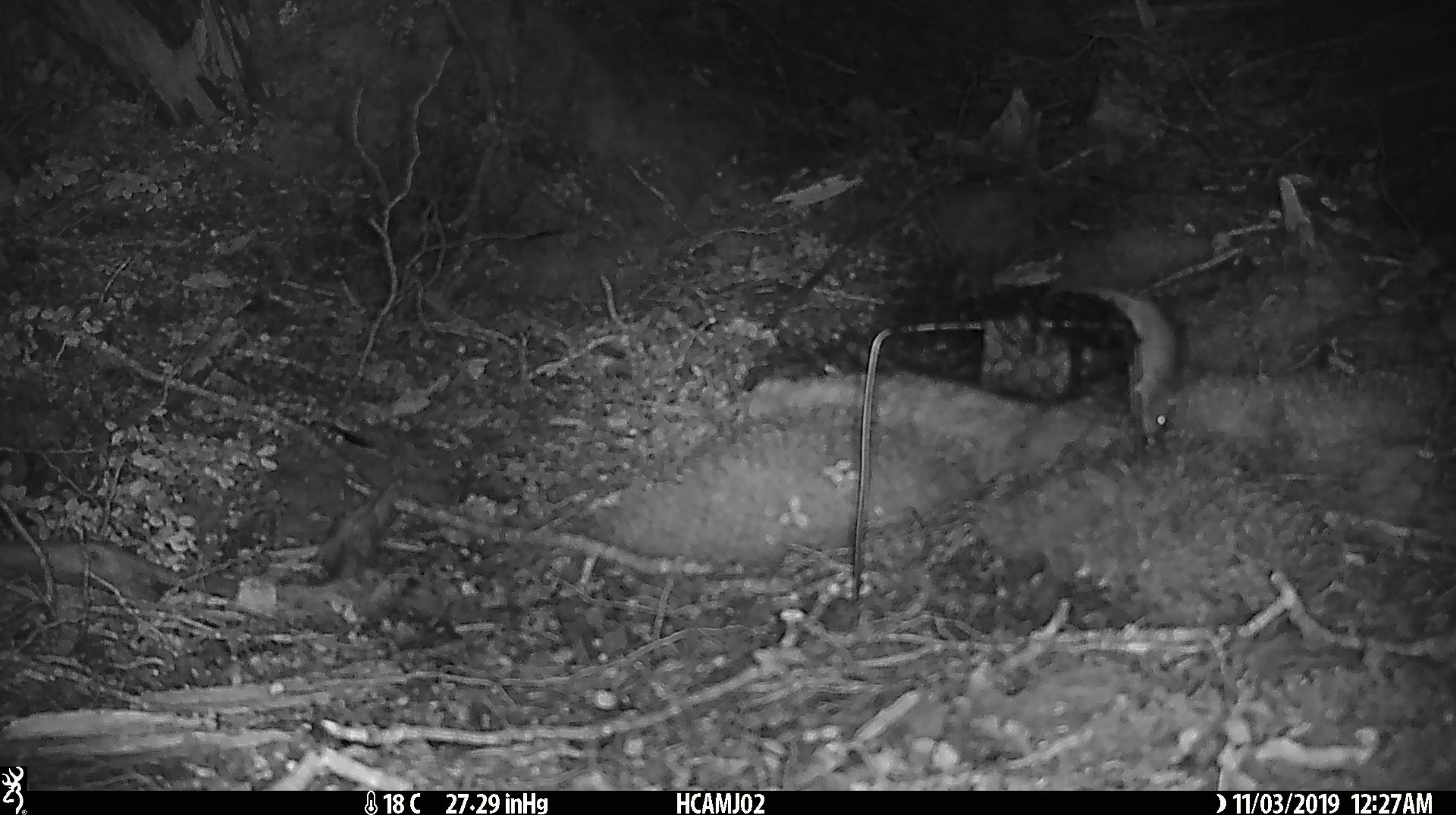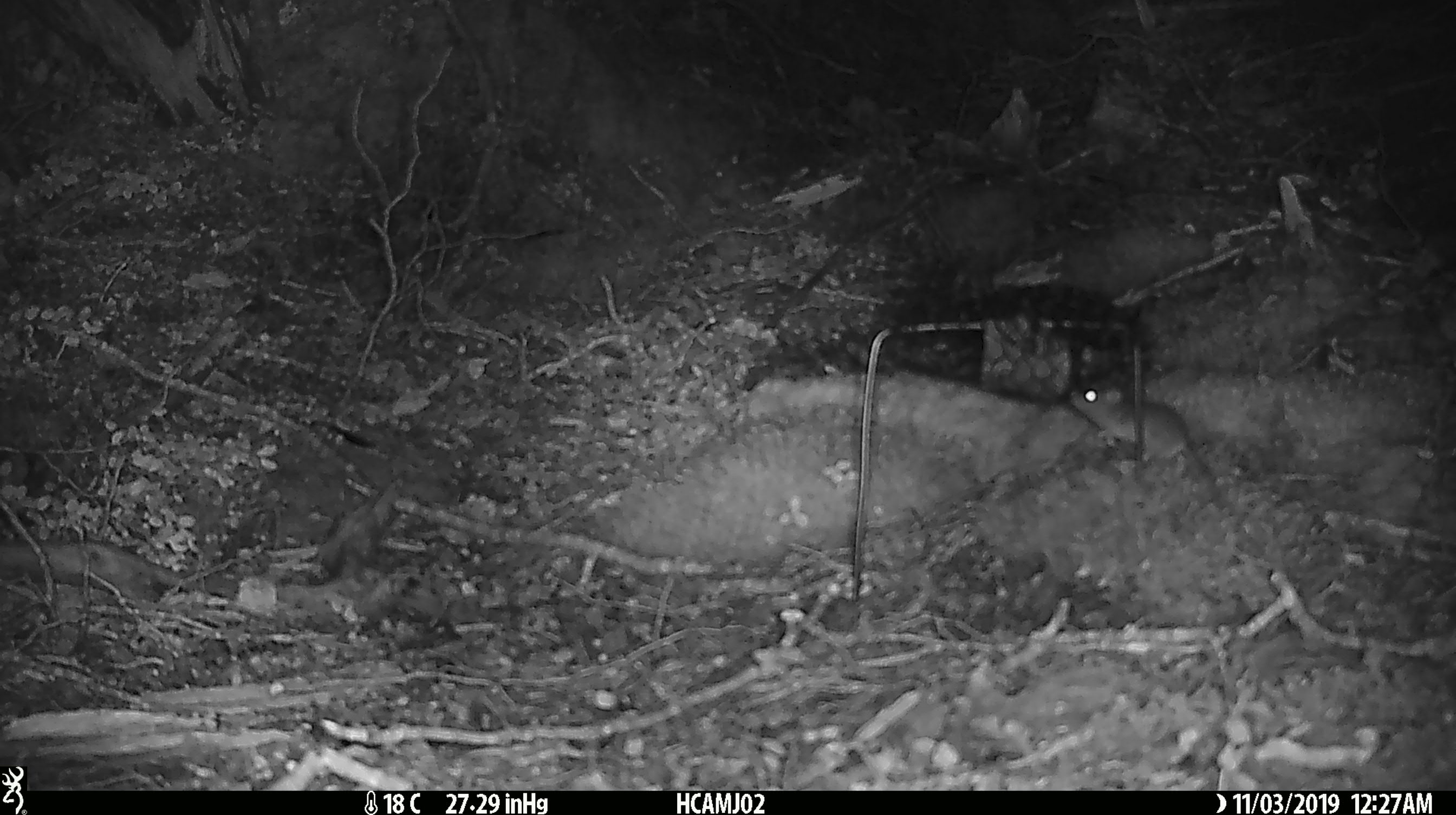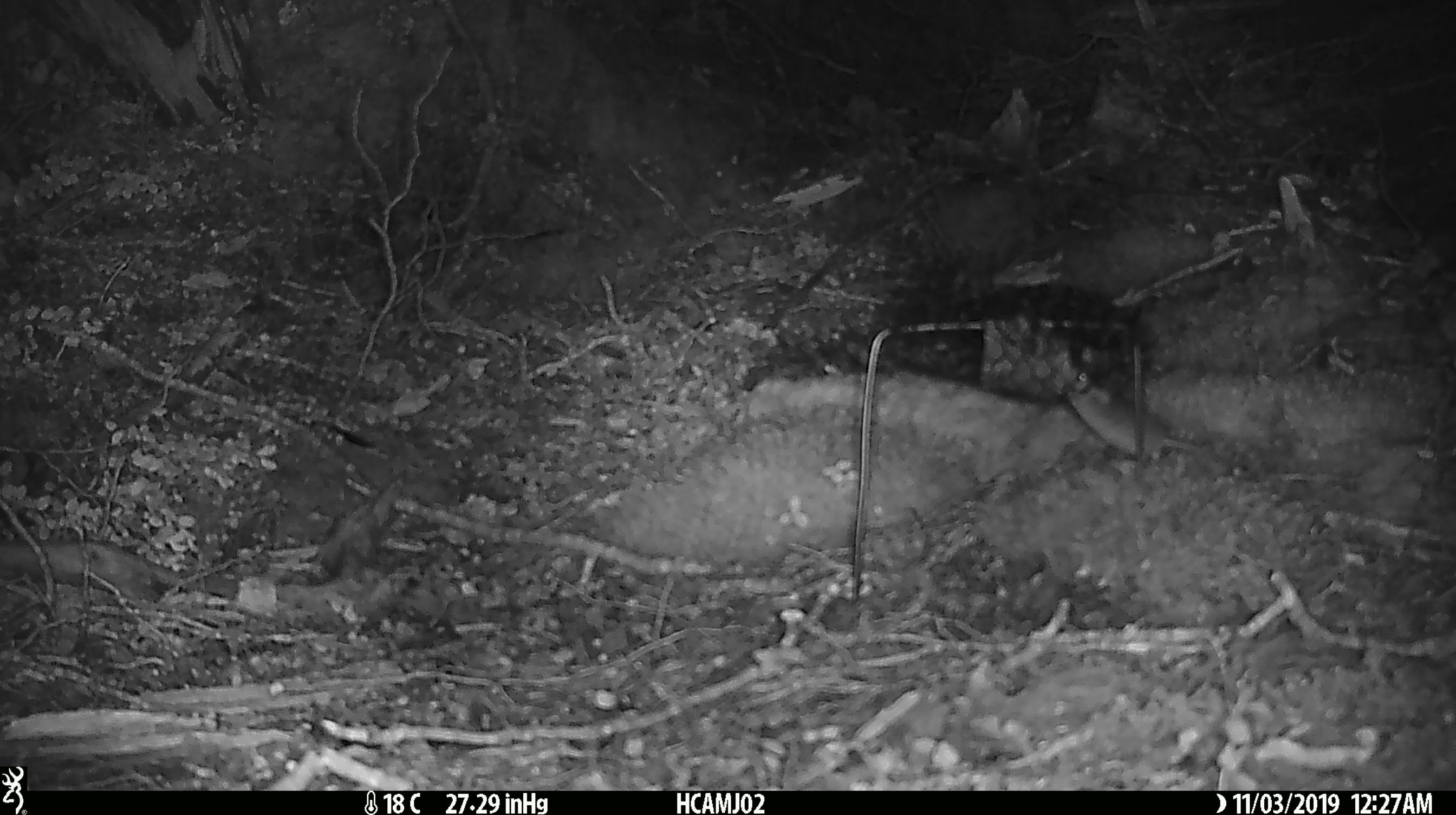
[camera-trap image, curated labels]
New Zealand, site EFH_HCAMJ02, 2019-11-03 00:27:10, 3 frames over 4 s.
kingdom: Animalia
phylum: Chordata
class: Mammalia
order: Rodentia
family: Muridae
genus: Mus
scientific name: Mus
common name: mouse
Mouse (Mus).